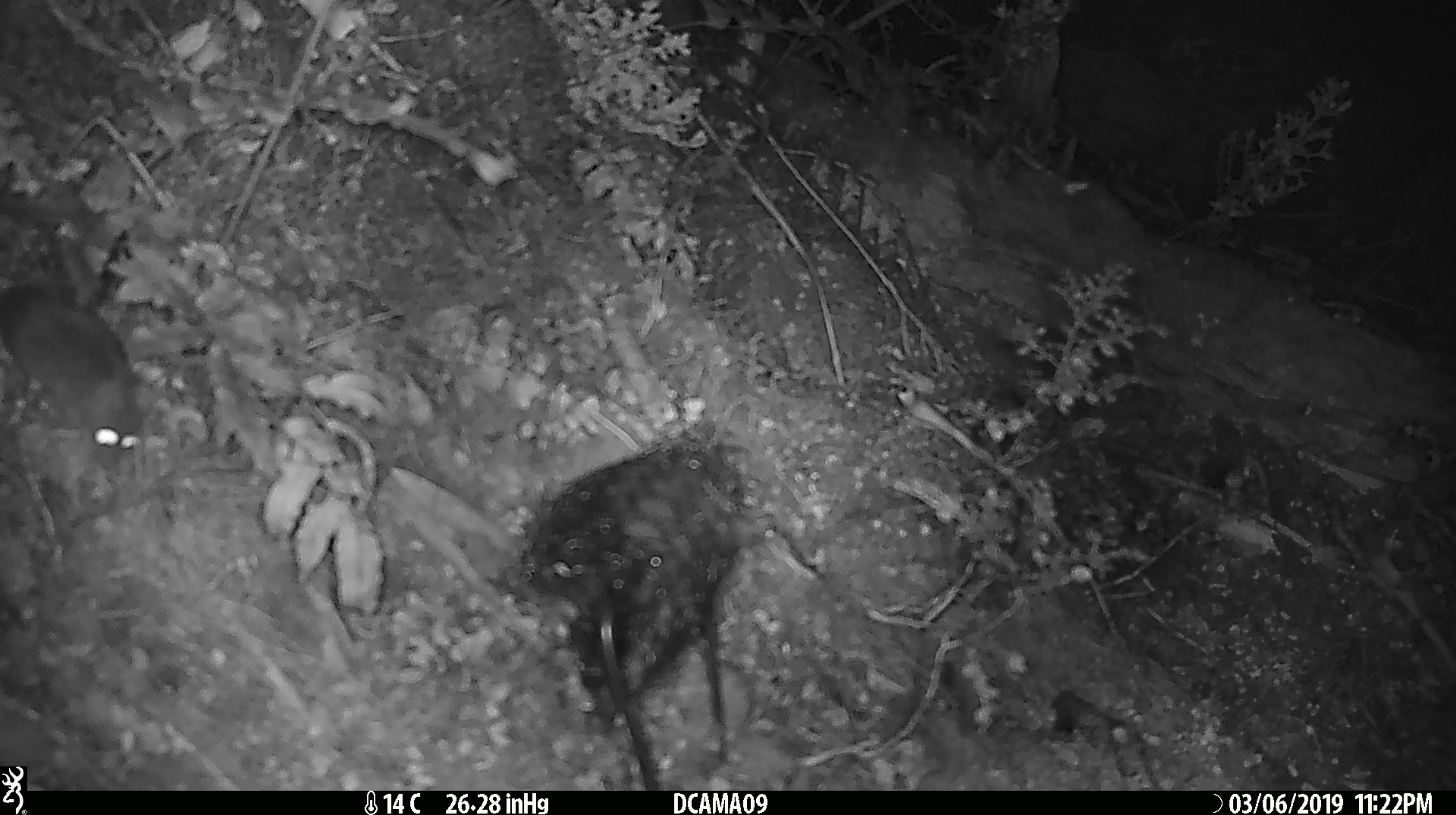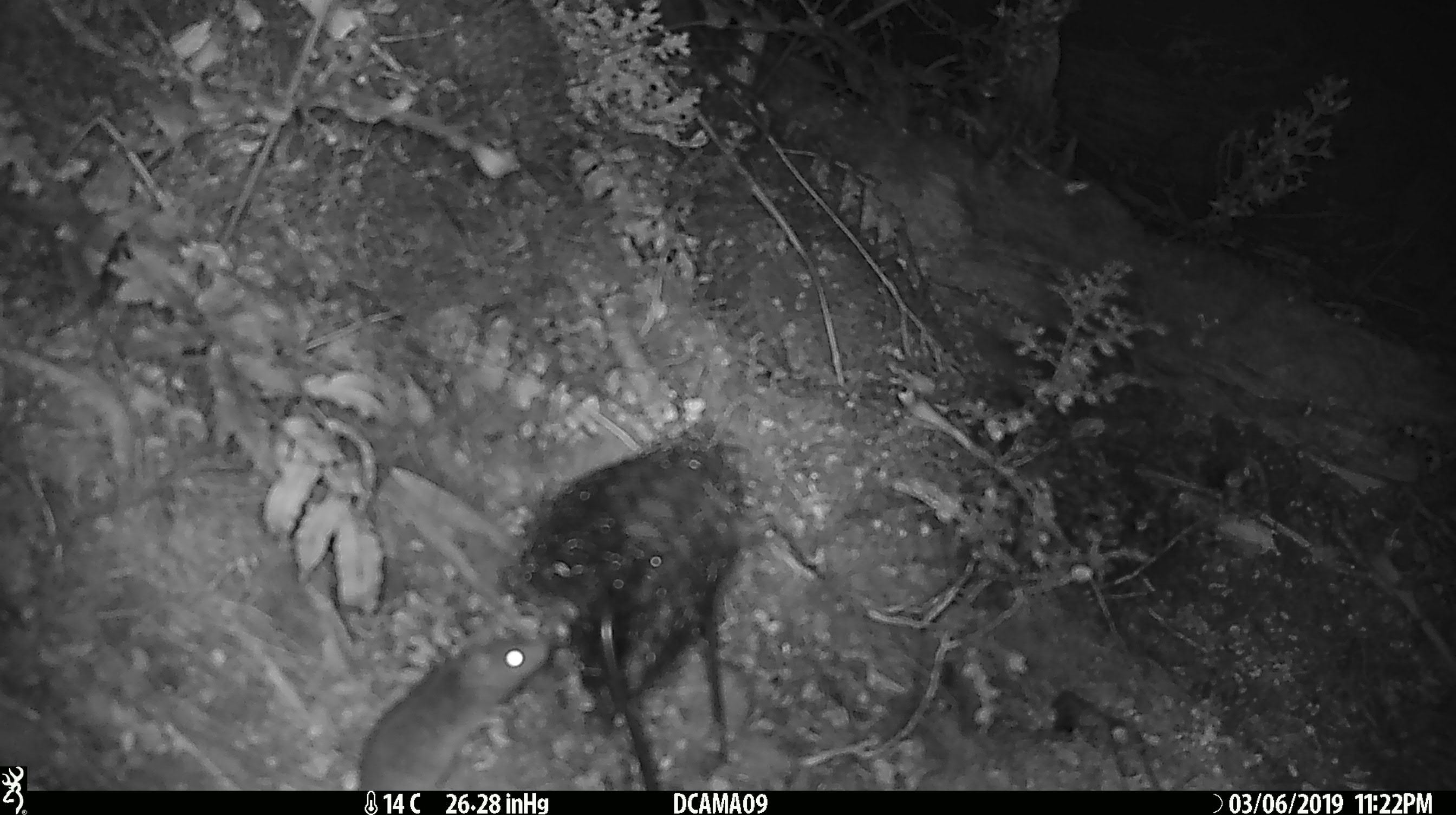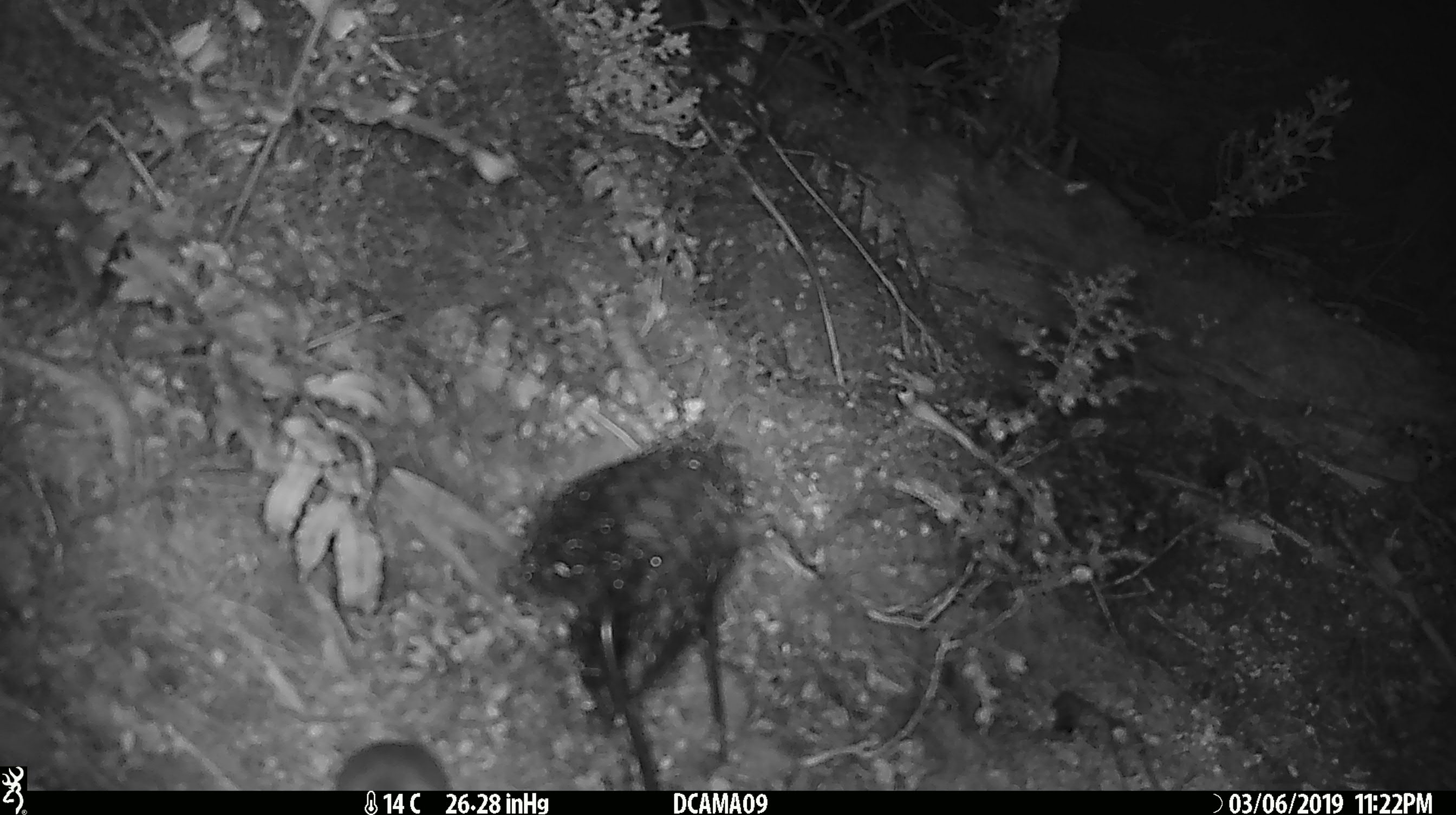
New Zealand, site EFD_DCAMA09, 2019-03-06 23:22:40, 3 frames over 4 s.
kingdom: Animalia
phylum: Chordata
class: Mammalia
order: Rodentia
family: Muridae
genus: Rattus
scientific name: Rattus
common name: rat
Rat (Rattus).